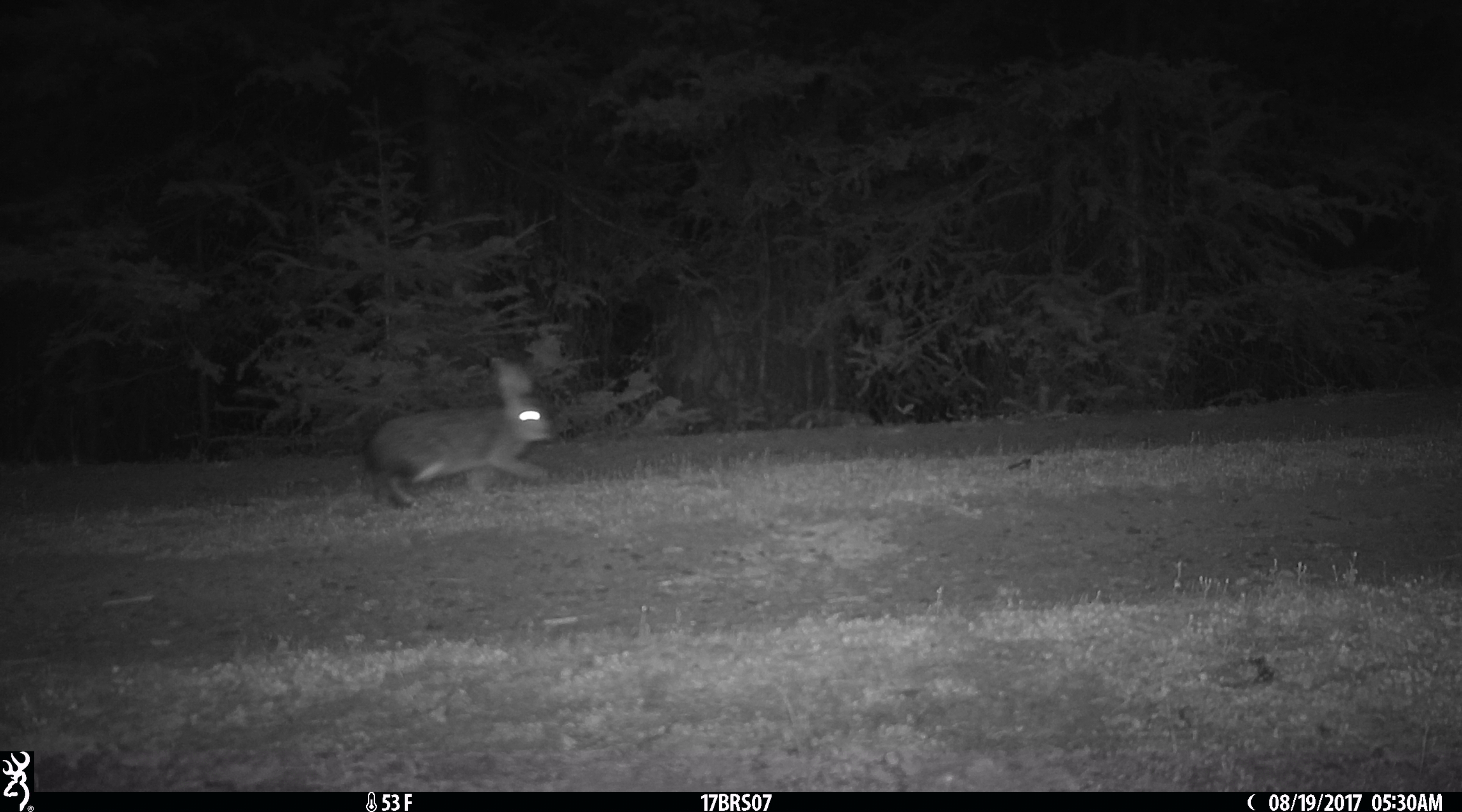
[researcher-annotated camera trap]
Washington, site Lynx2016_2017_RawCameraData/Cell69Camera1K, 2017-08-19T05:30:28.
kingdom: Animalia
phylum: Chordata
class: Mammalia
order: Lagomorpha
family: Leporidae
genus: Lepus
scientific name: Lepus americanus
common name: snowshoe hare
Lepus americanus (snowshoe hare). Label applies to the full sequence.